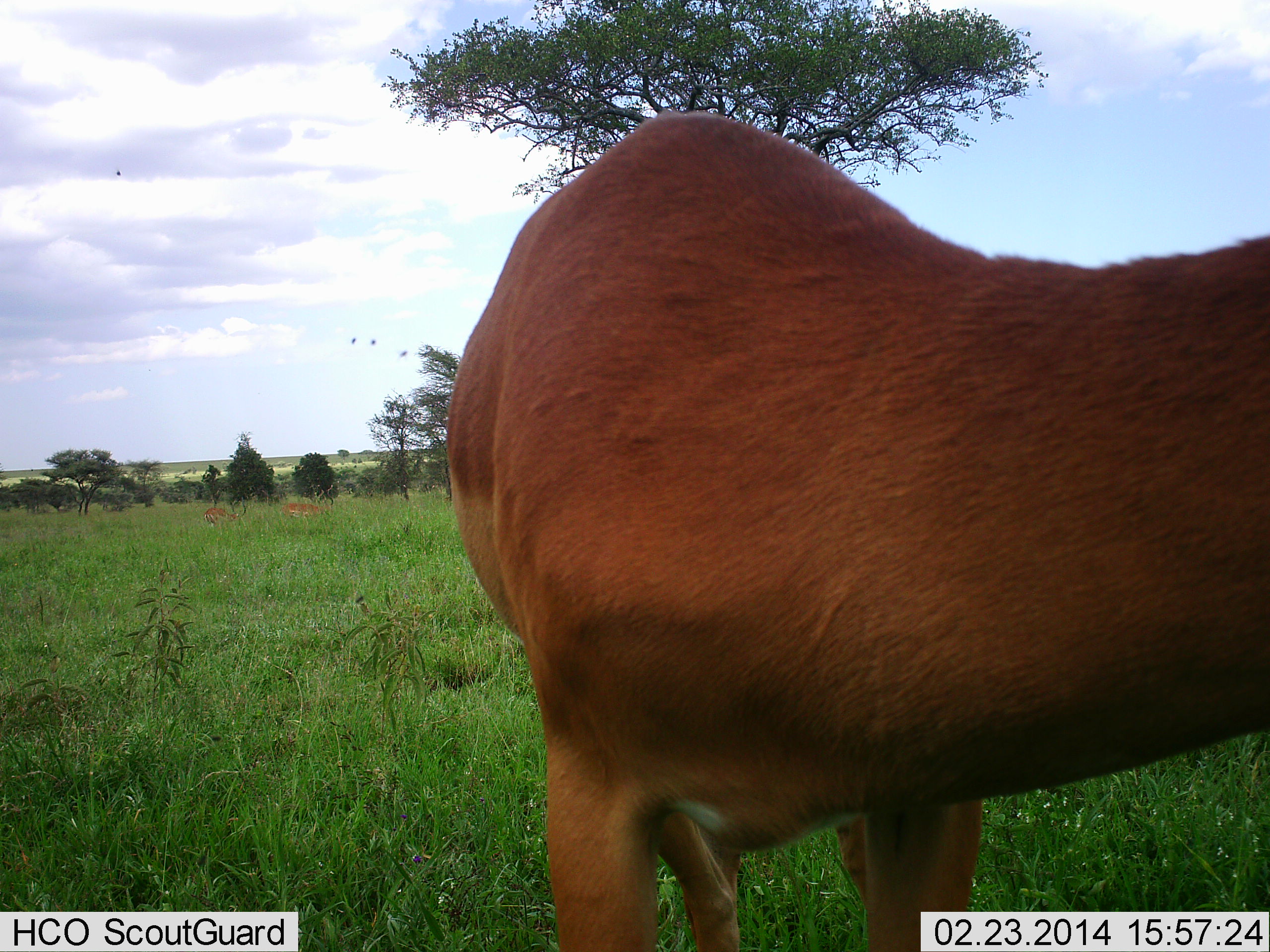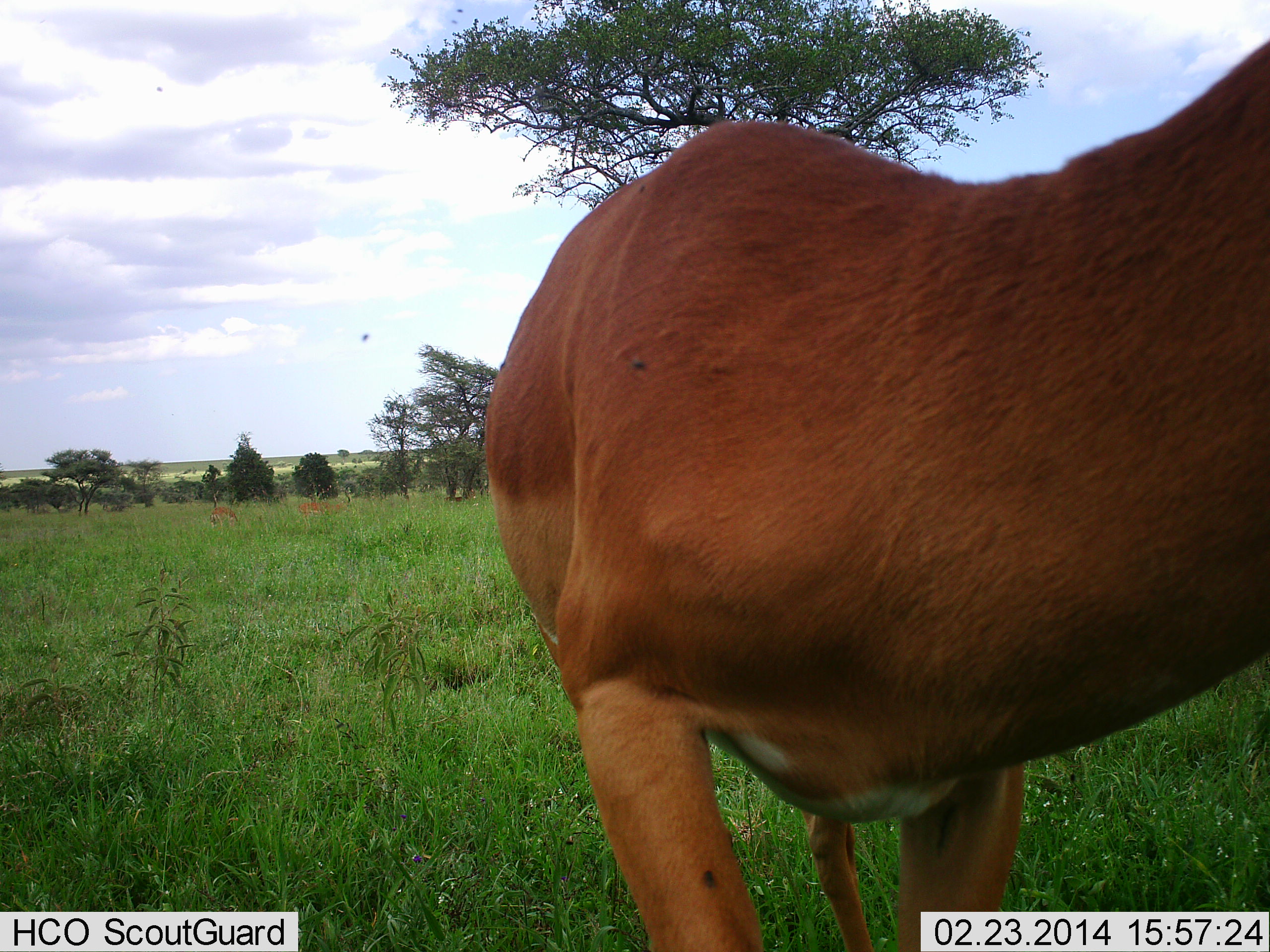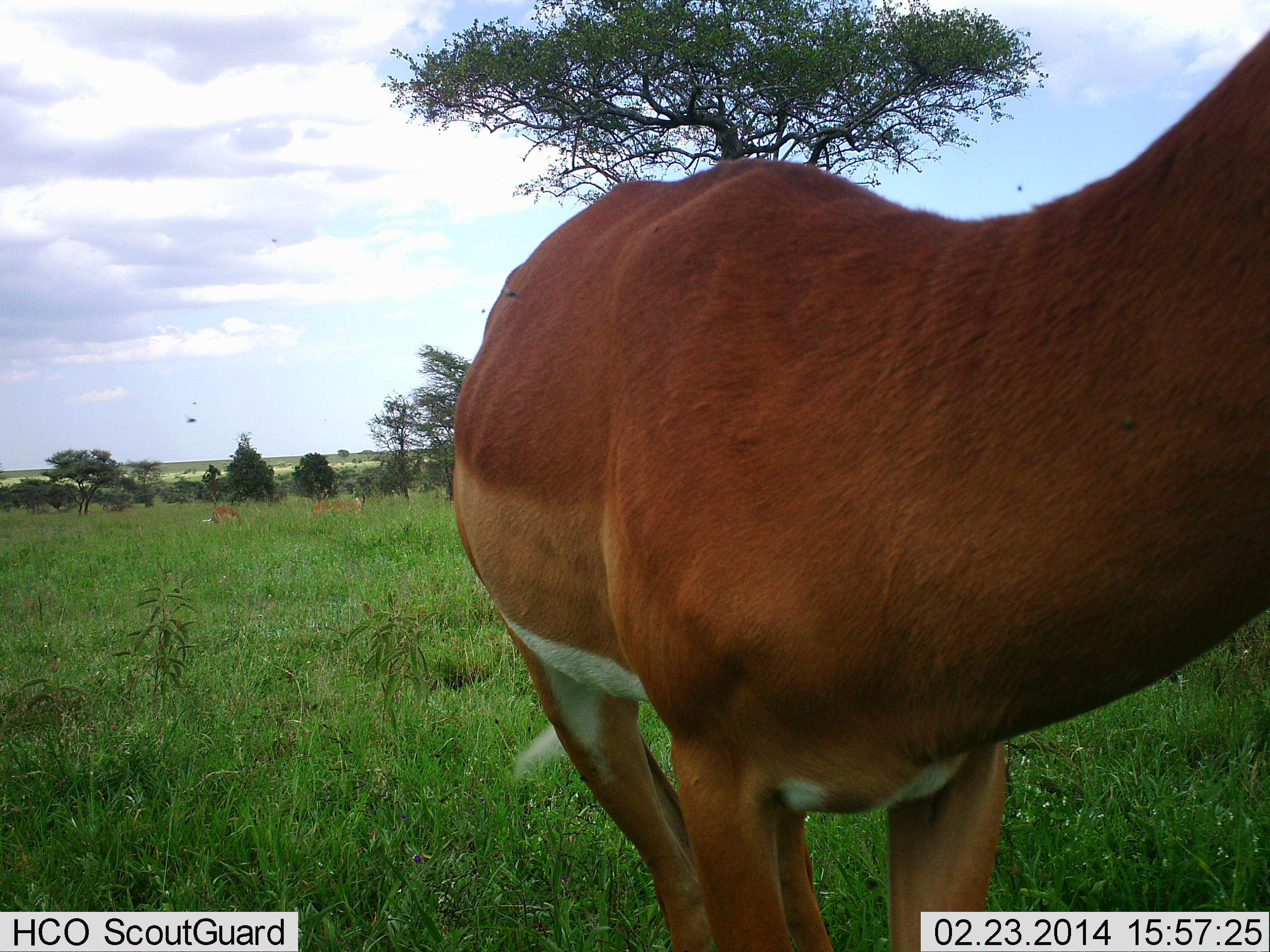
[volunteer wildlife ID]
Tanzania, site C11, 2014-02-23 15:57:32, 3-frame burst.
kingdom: Animalia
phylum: Chordata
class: Mammalia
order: Artiodactyla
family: Bovidae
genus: Aepyceros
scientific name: Aepyceros melampus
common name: impala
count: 1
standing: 82%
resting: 0%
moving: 45%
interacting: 0%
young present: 0%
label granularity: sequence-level